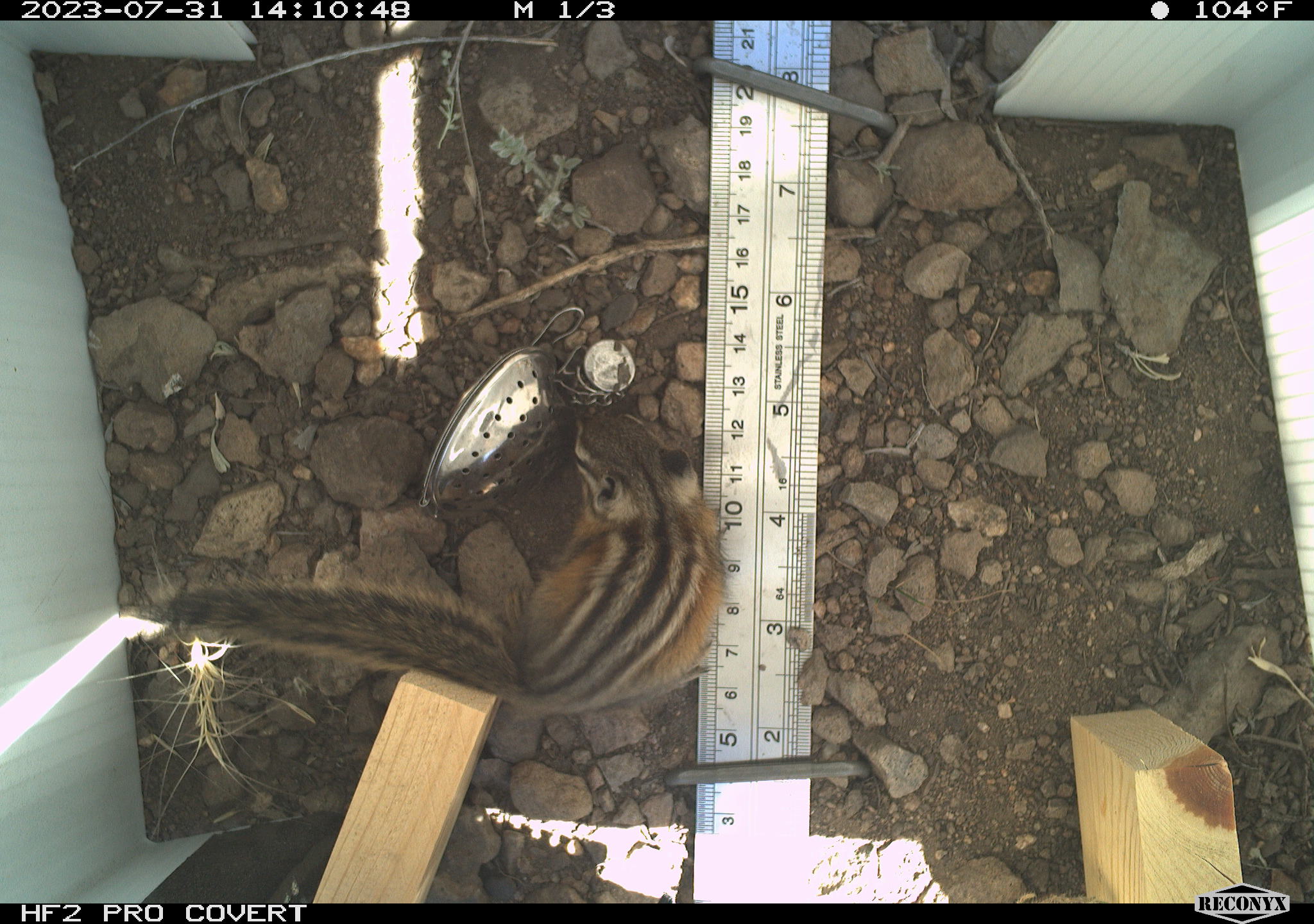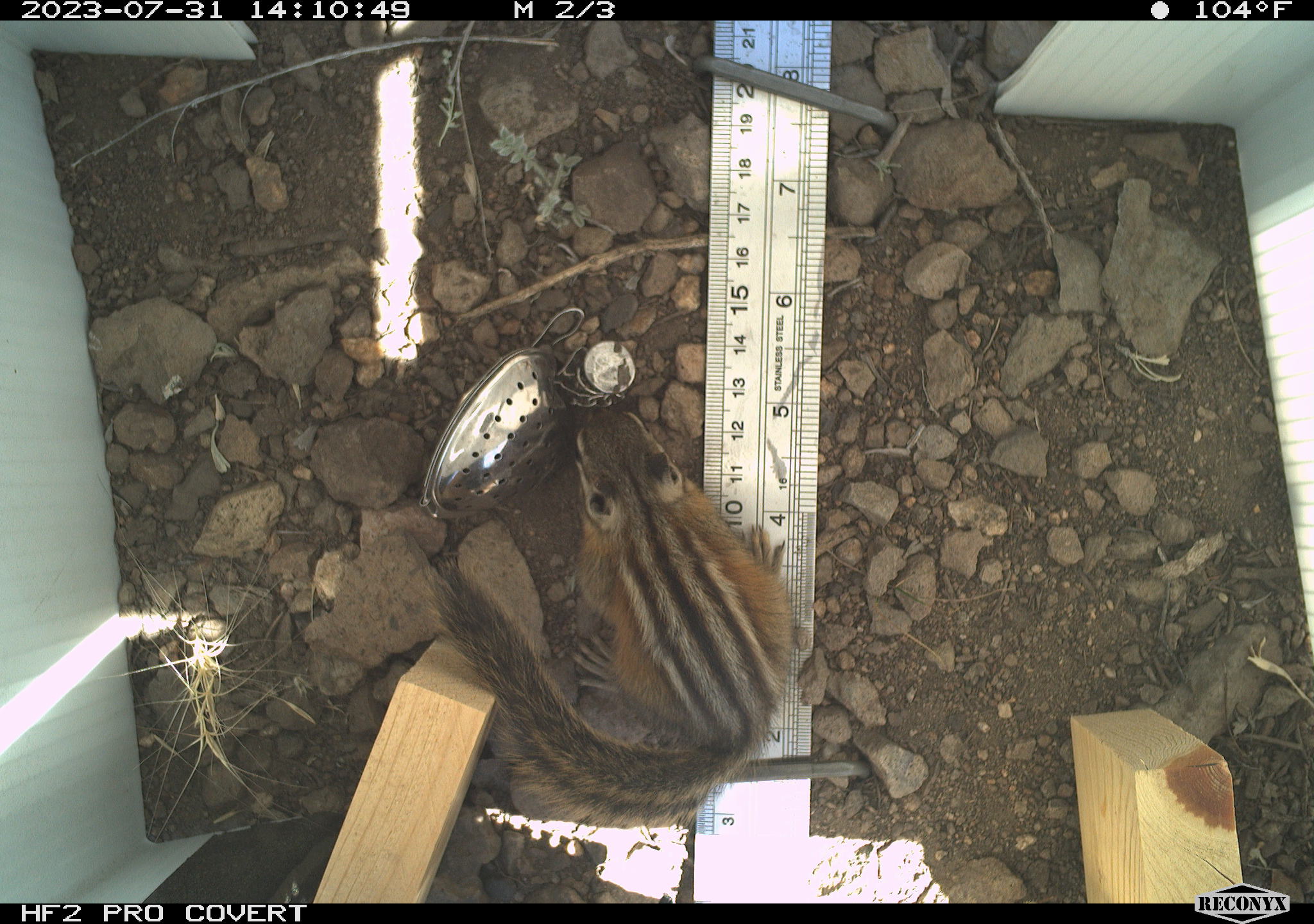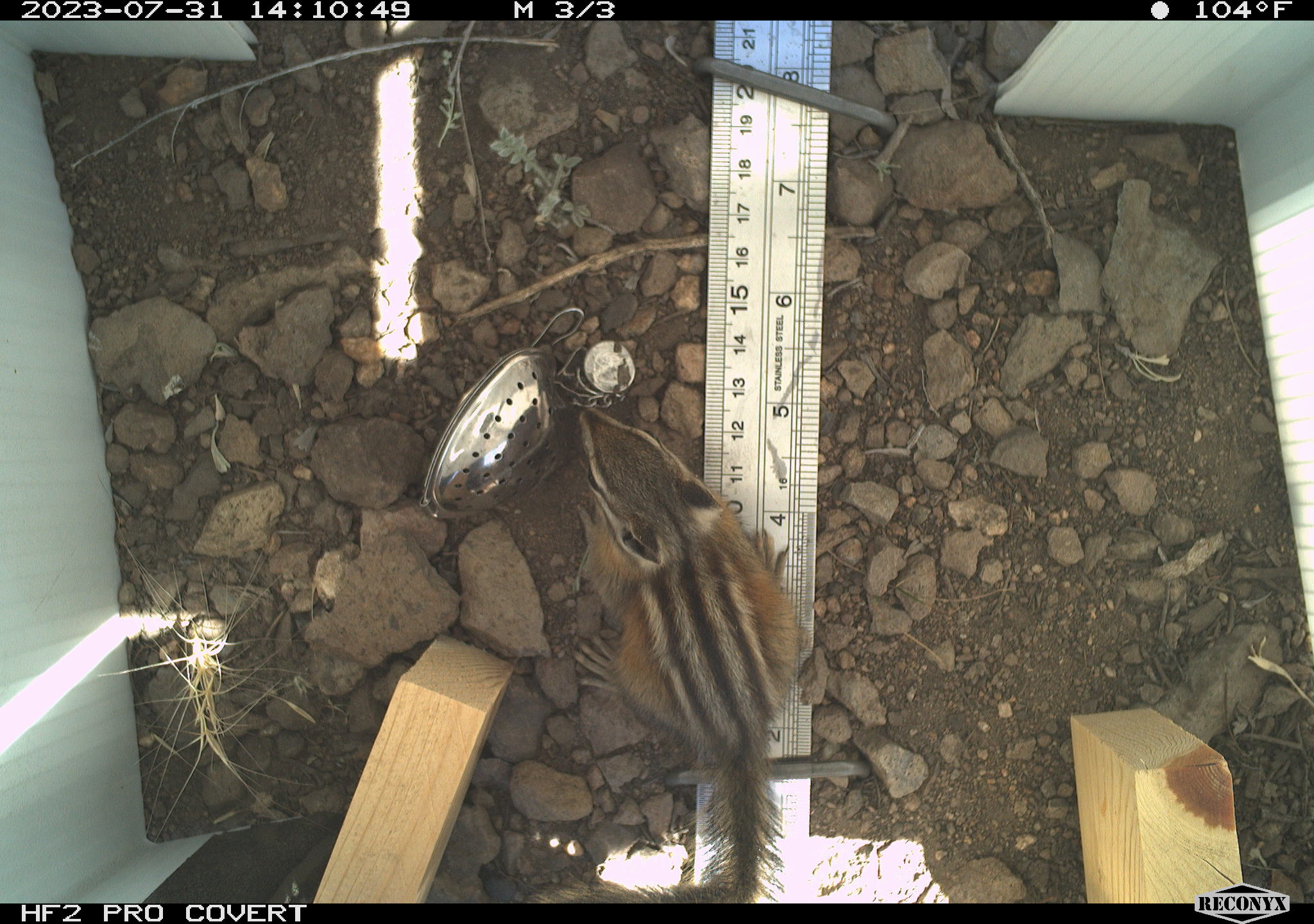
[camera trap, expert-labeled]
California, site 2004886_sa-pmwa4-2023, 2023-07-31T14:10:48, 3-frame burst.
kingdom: Animalia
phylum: Chordata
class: Mammalia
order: Rodentia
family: Sciuridae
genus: Neotamias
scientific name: Neotamias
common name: western chipmunks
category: neotamias species